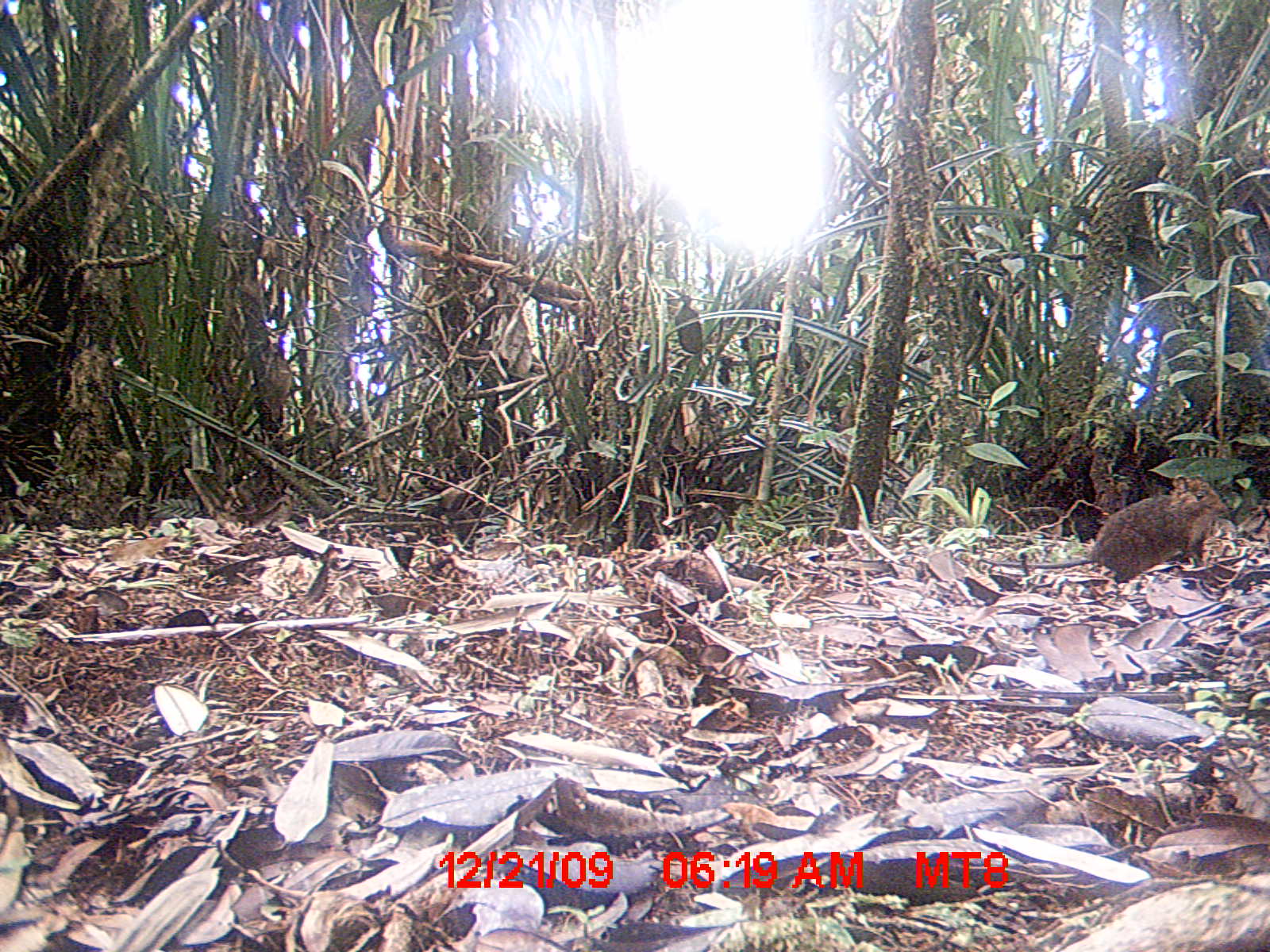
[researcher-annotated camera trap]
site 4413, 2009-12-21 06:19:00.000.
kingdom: Animalia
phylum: Chordata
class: Aves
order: Gruiformes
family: Sarothruridae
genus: Mentocrex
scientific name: Mentocrex kioloides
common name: madagascar wood rail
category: canirallus kioloides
Canirallus kioloides (madagascar wood rail) (Mentocrex kioloides), count 1.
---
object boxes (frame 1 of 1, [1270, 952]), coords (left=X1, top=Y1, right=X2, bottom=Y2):
canirallus kioloides: (left=979, top=474, right=1228, bottom=582)